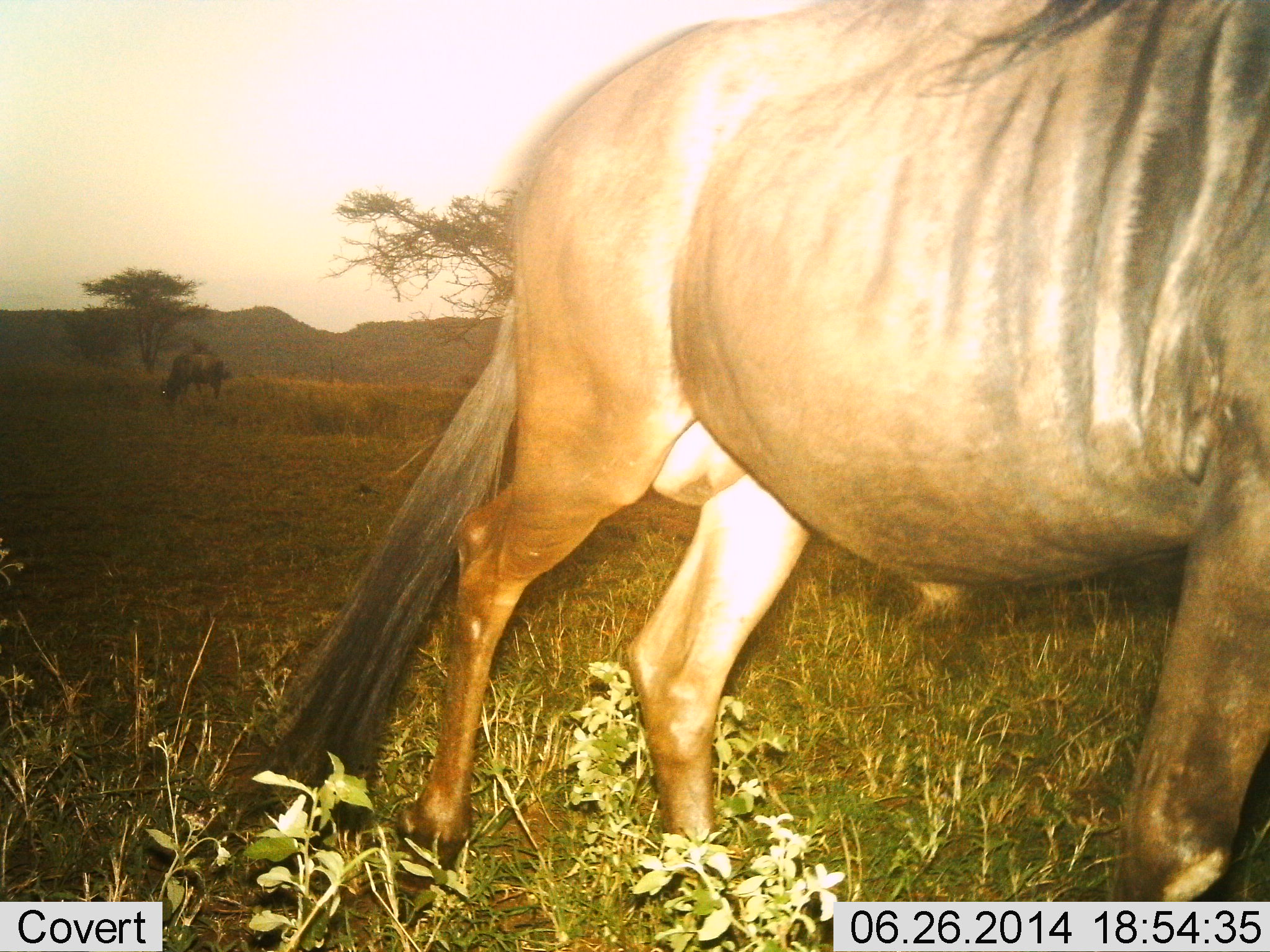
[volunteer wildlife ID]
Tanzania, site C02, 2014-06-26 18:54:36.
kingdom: Animalia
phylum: Chordata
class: Mammalia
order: Artiodactyla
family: Bovidae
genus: Connochaetes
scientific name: Connochaetes taurinus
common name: blue wildebeest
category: wildebeest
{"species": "wildebeest (blue wildebeest) (Connochaetes taurinus)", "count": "2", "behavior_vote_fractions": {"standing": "70%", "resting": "0%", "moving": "50%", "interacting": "0%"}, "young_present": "0%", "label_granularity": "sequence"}